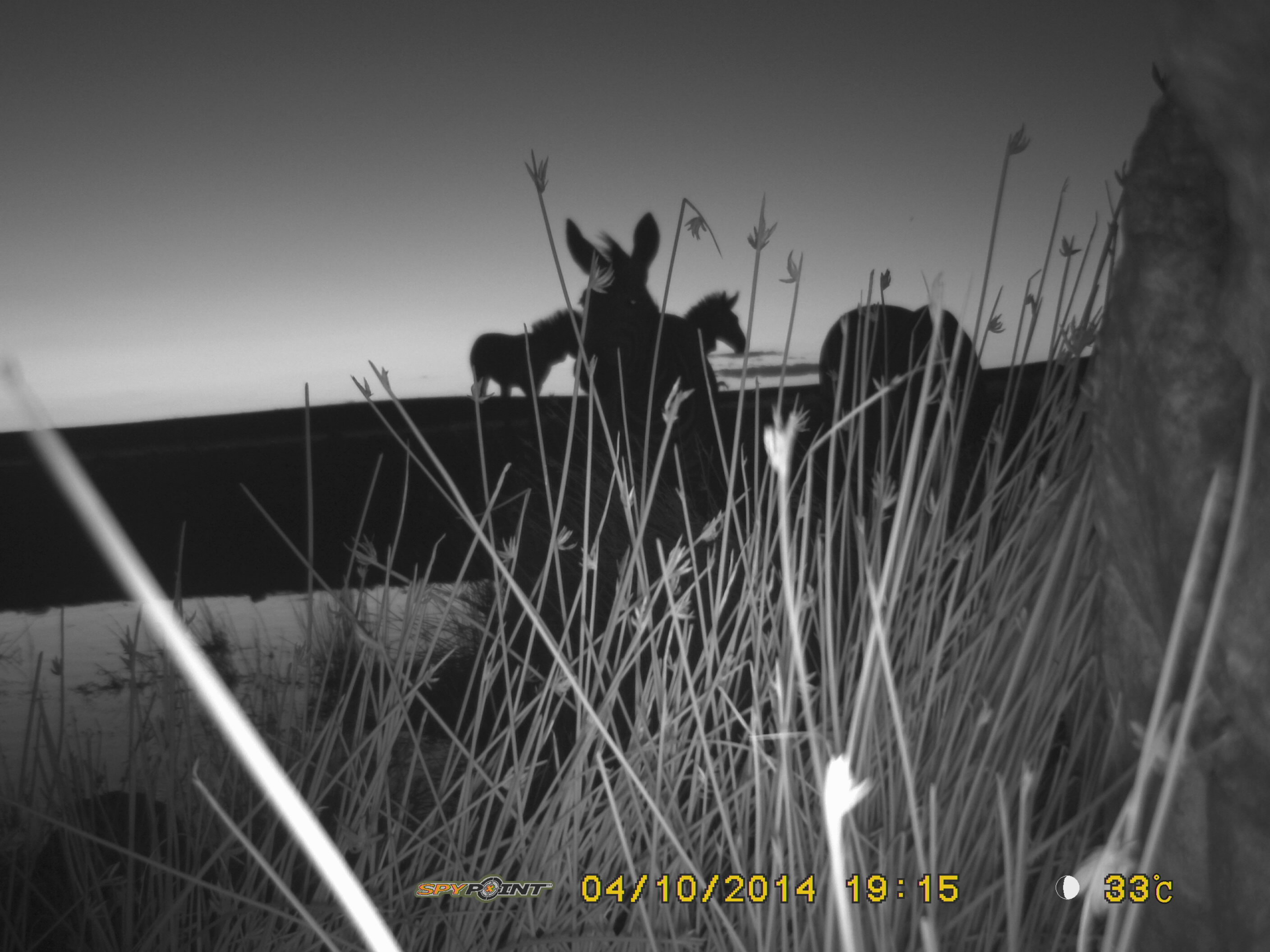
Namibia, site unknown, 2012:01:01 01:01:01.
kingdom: Animalia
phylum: Chordata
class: Mammalia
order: Perissodactyla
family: Equidae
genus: Equus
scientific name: Equus zebra hartmannae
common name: hartmann's mountain zebra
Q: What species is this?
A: Equus zebra hartmannae (hartmann's mountain zebra).